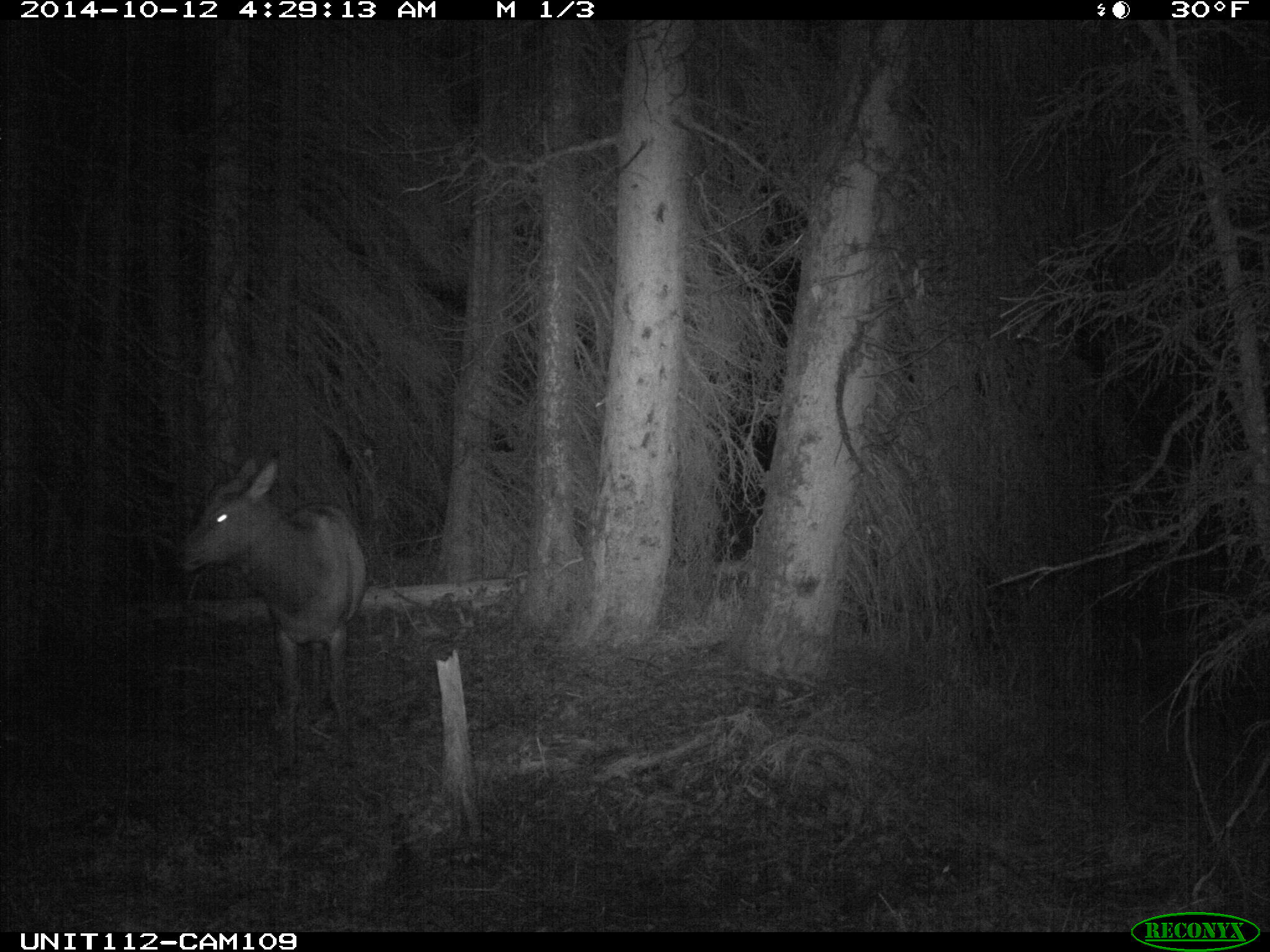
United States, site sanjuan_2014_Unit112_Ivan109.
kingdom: Animalia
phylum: Chordata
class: Mammalia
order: Artiodactyla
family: Cervidae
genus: Cervus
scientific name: Cervus elaphus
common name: red deer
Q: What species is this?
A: Cervus elaphus (red deer).